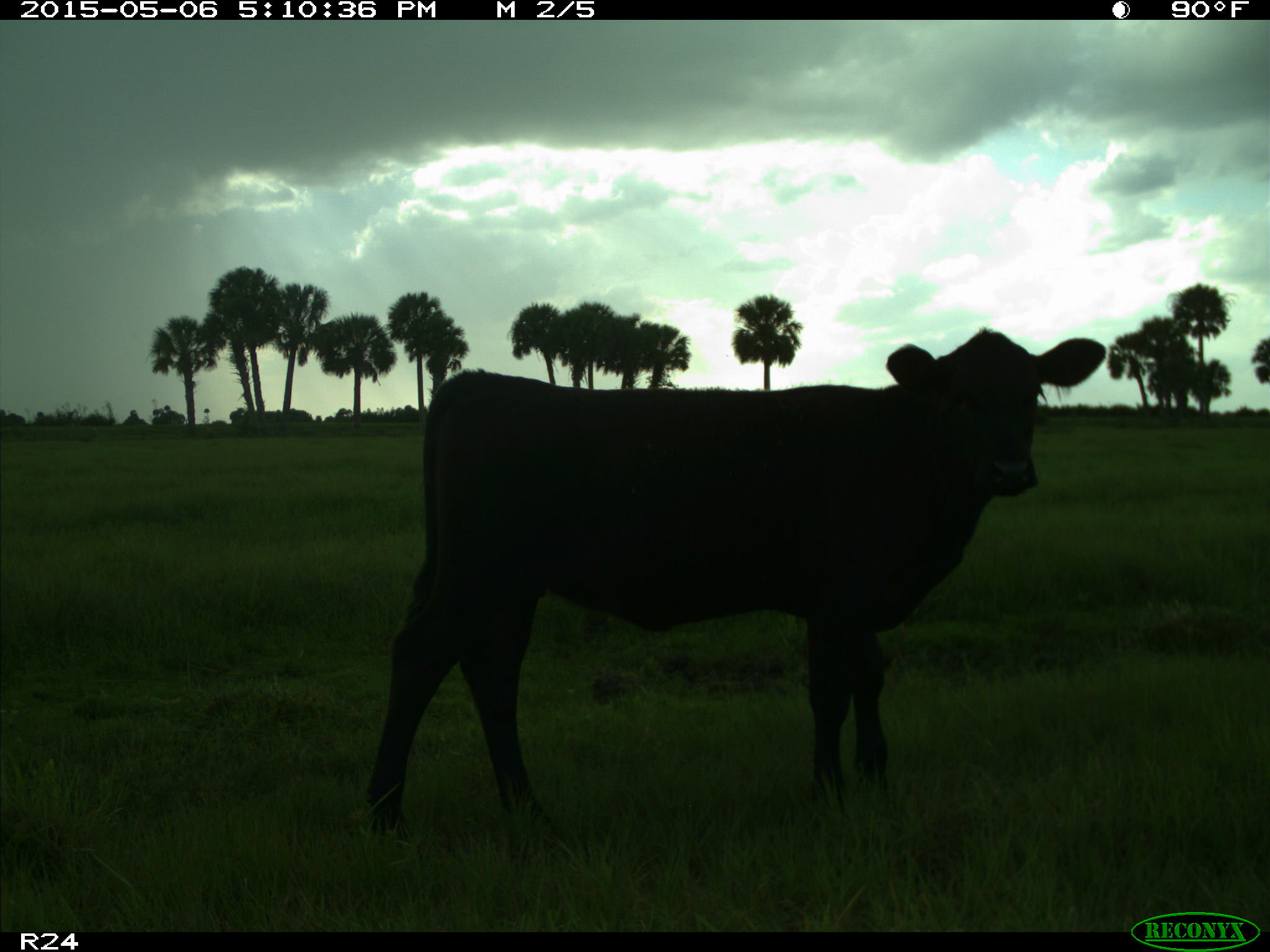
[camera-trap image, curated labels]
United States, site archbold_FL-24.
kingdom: Animalia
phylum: Chordata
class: Mammalia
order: Artiodactyla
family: Bovidae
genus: Bos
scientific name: Bos taurus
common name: domestic cow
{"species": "Bos taurus (domestic cow)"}